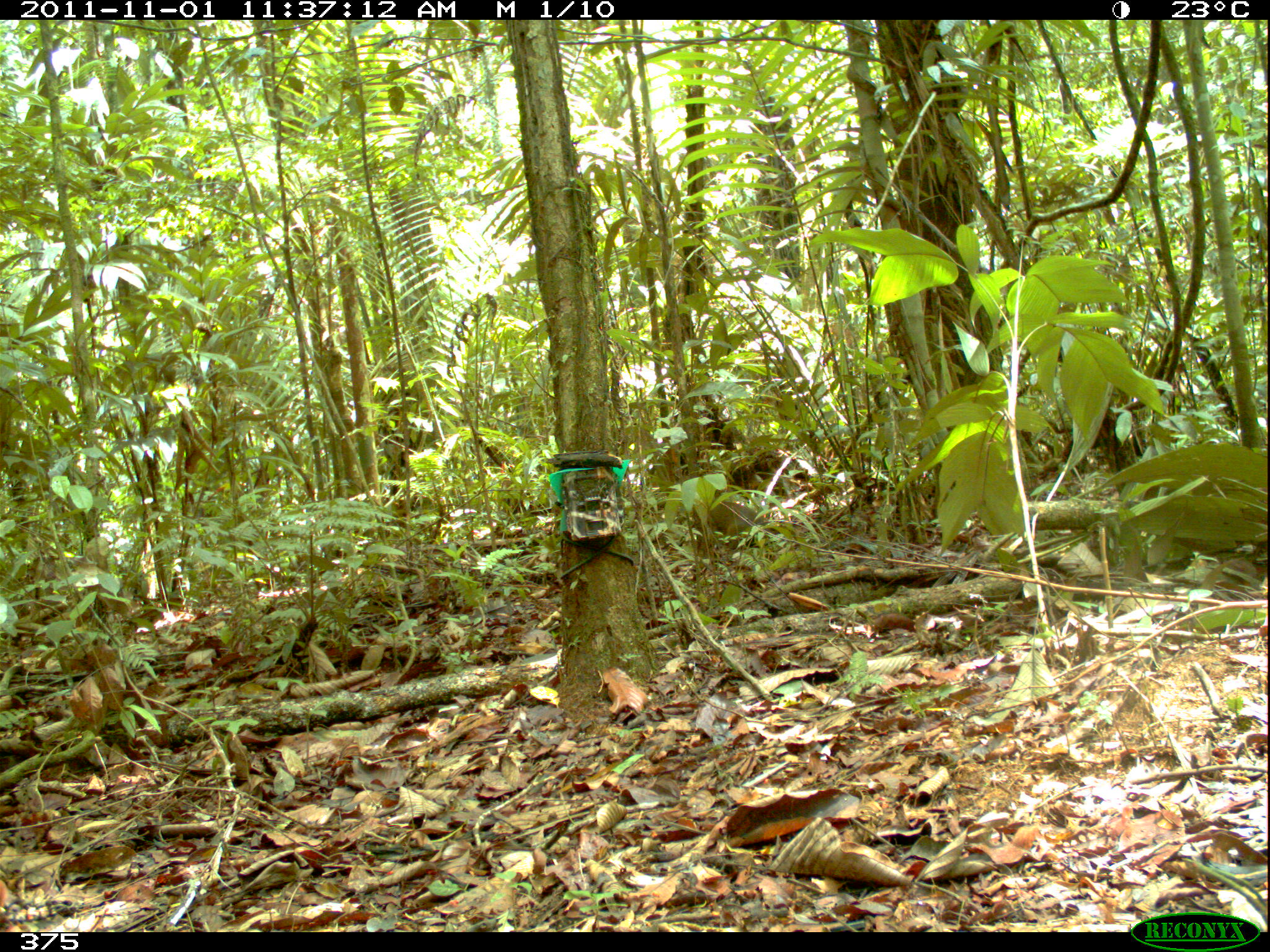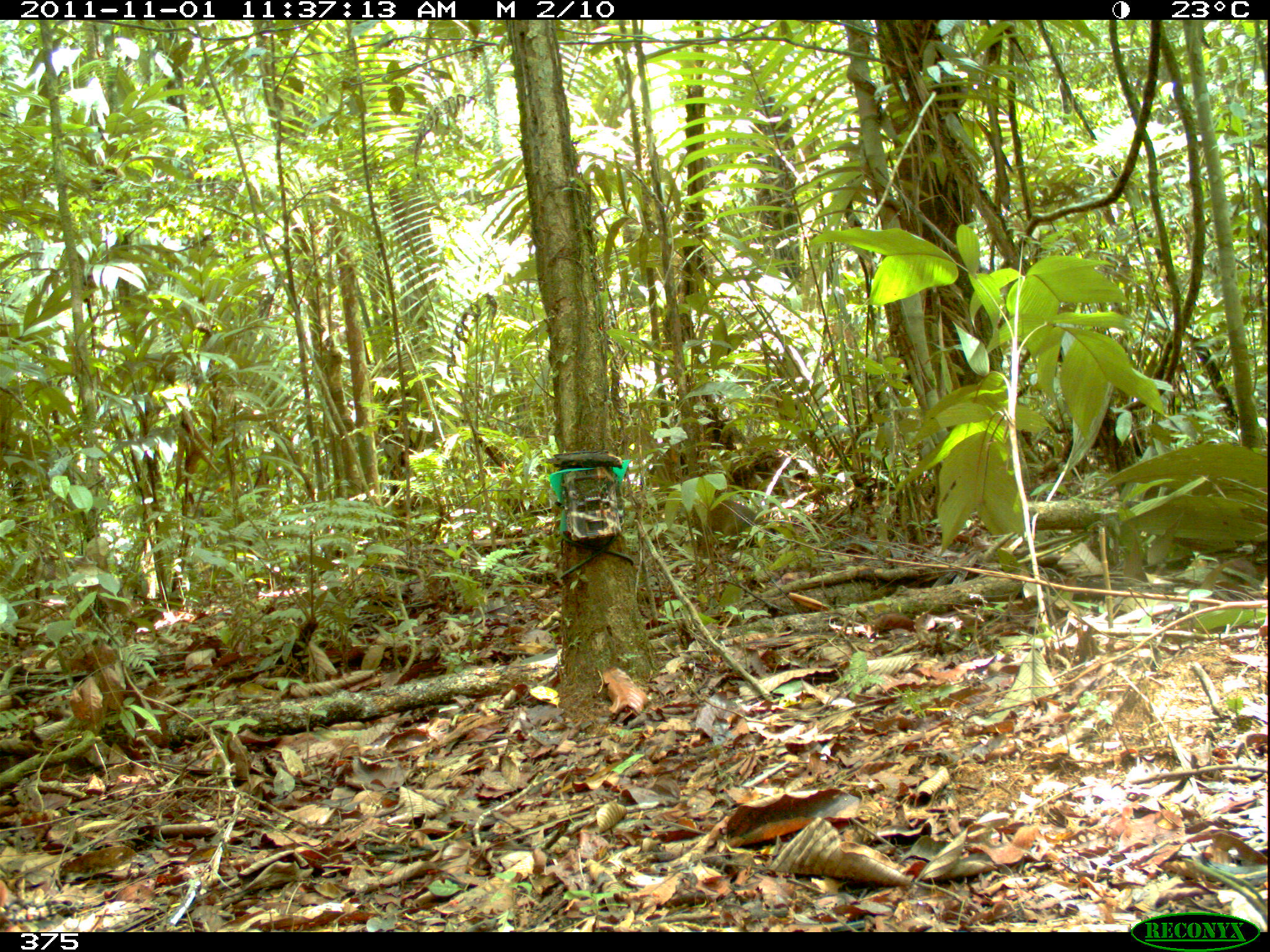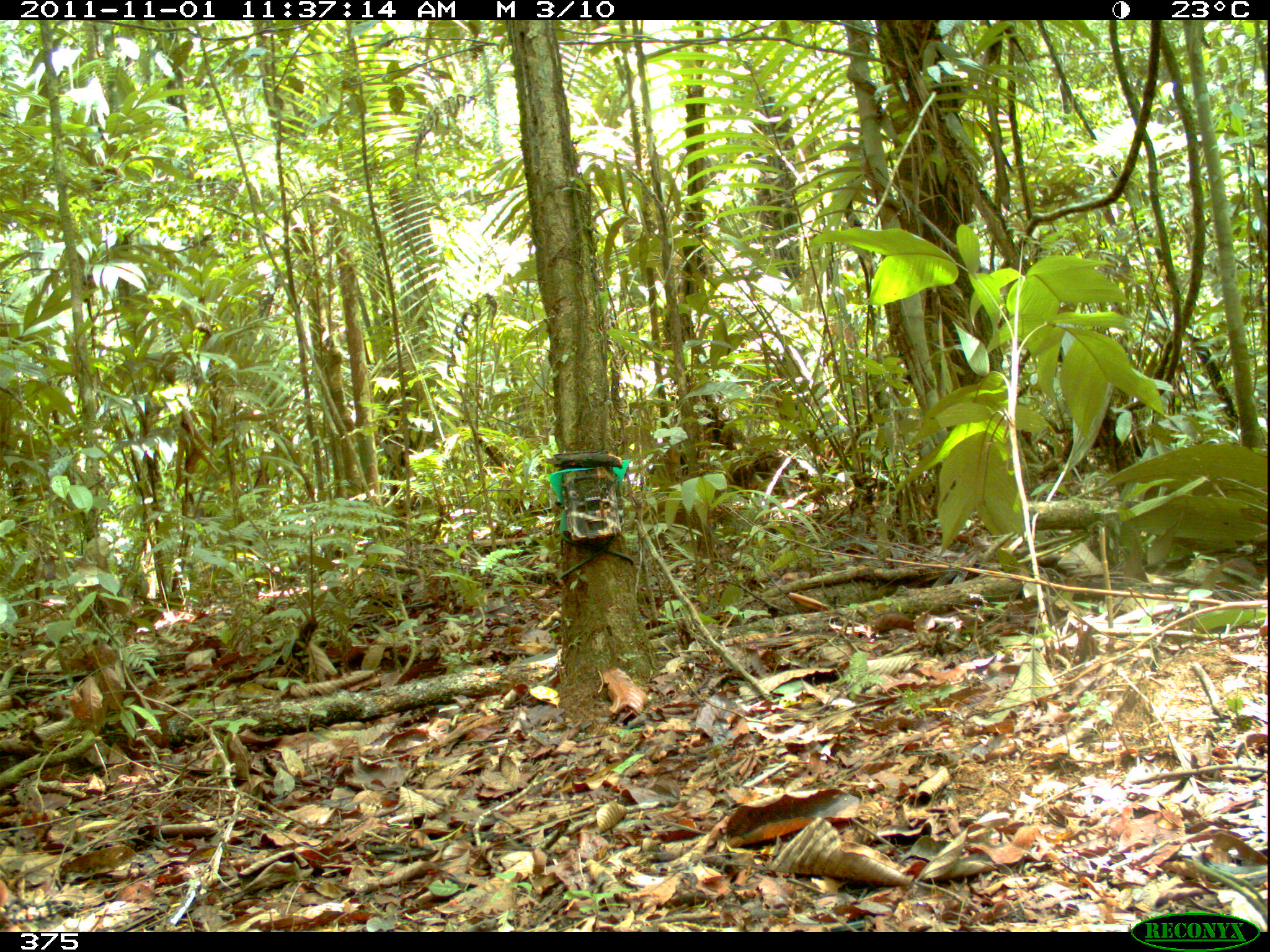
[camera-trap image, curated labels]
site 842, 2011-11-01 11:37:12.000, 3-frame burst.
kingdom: Animalia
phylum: Chordata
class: Mammalia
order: Rodentia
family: Dasyproctidae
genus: Dasyprocta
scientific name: Dasyprocta punctata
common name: central american agouti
Dasyprocta punctata (central american agouti).